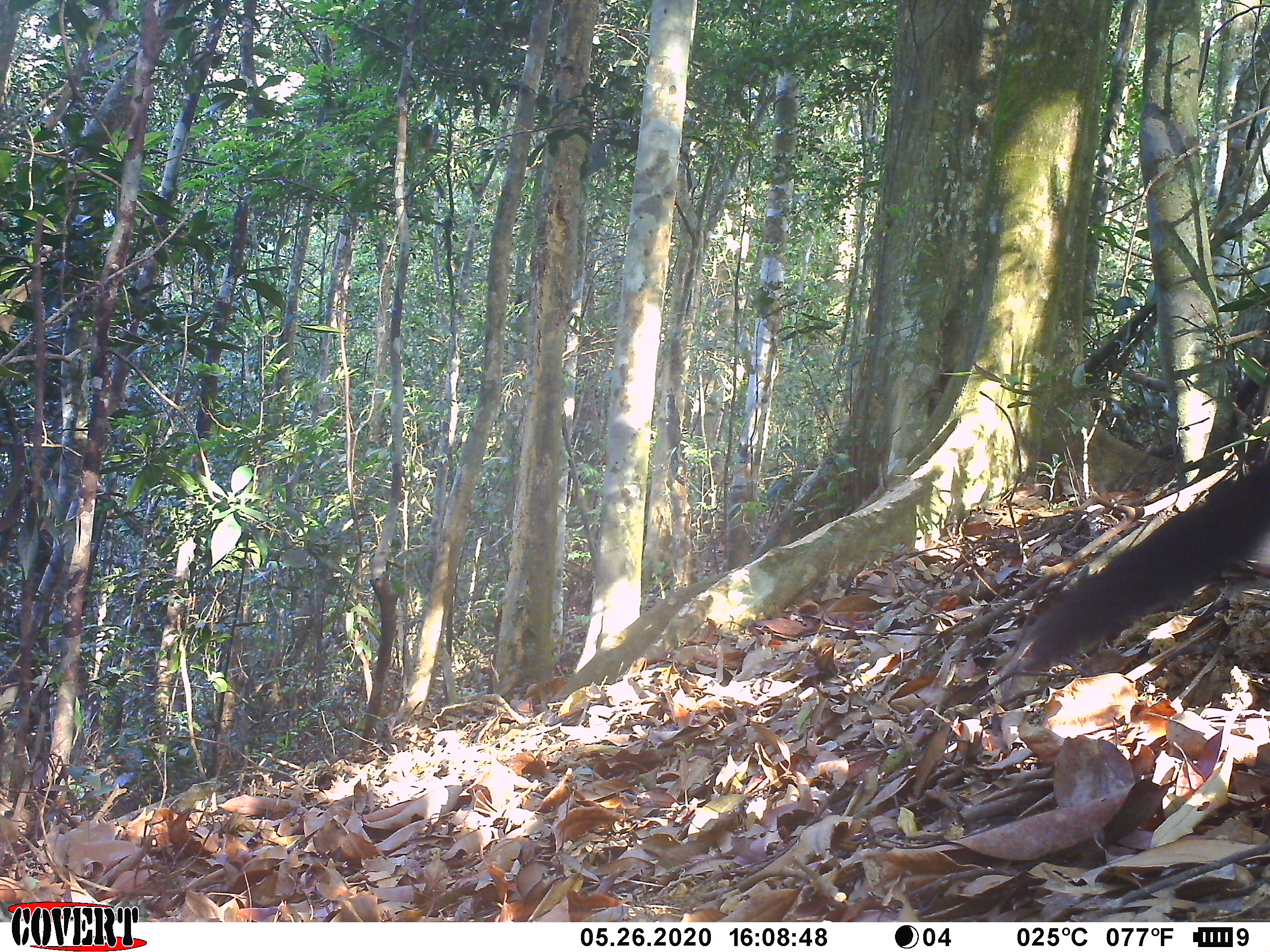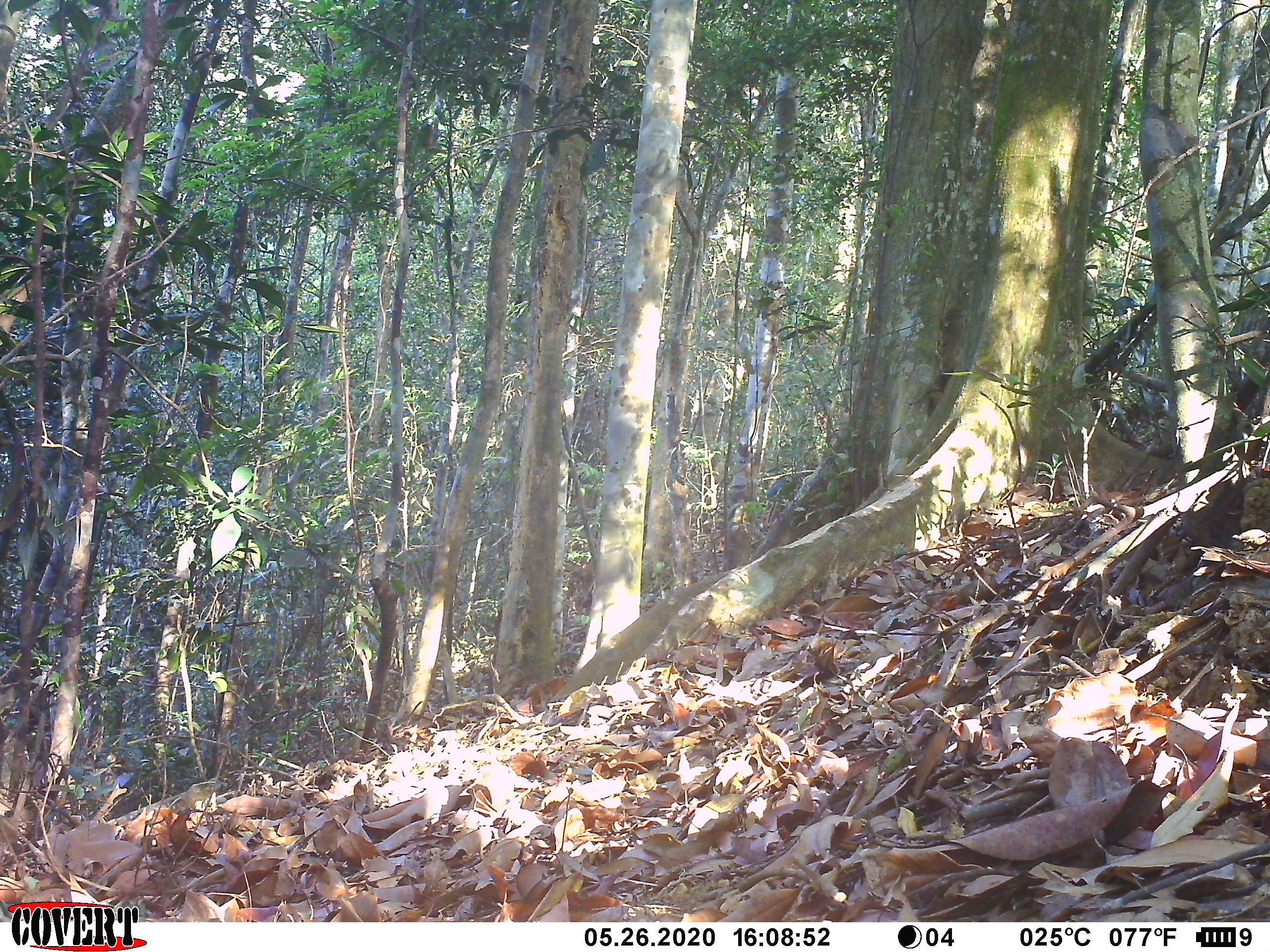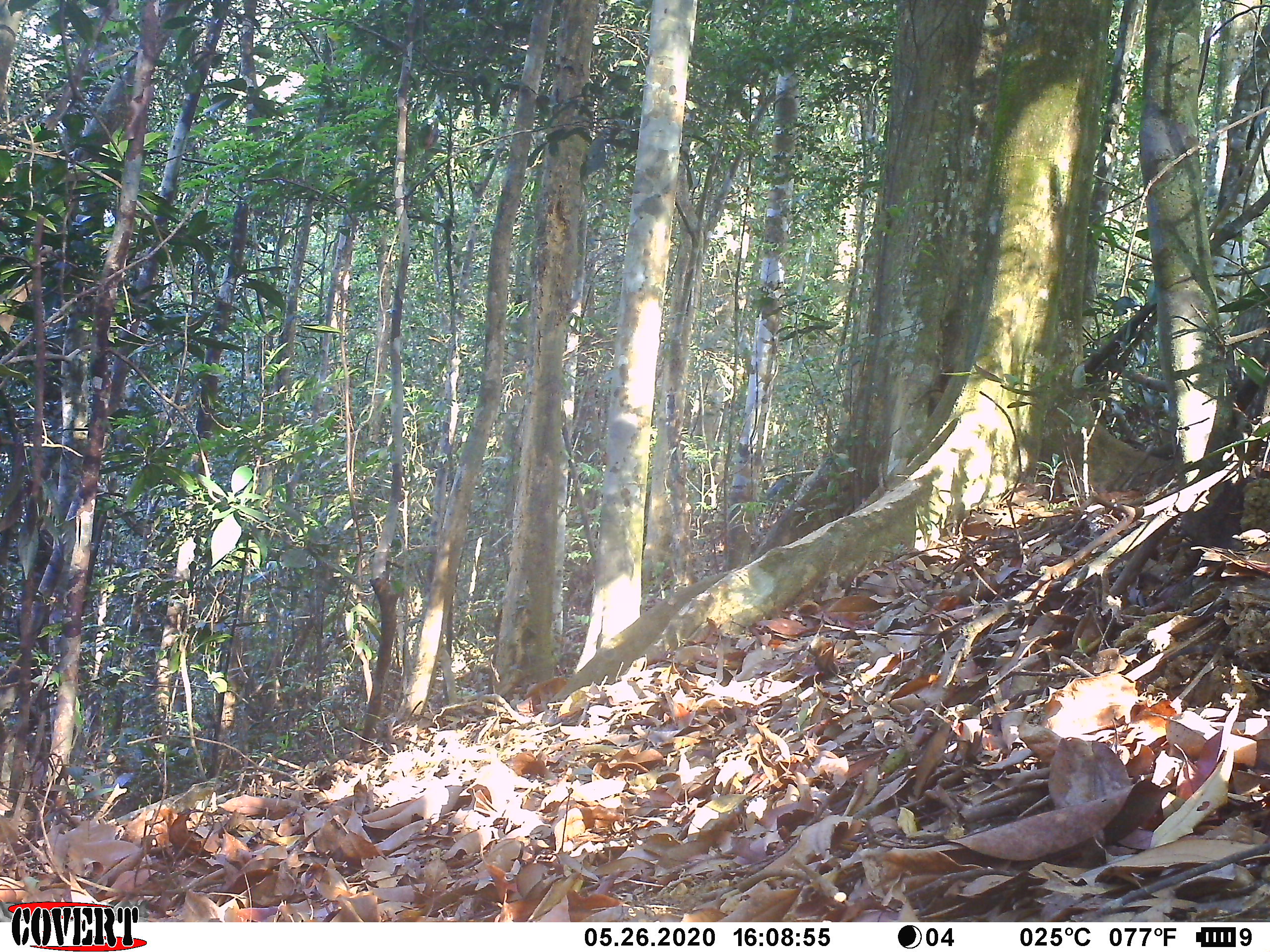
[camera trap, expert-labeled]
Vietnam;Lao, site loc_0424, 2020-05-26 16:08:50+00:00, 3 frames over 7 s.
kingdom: Animalia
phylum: Chordata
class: Mammalia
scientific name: Mammalia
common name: mammal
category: unidentified small mammal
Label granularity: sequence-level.